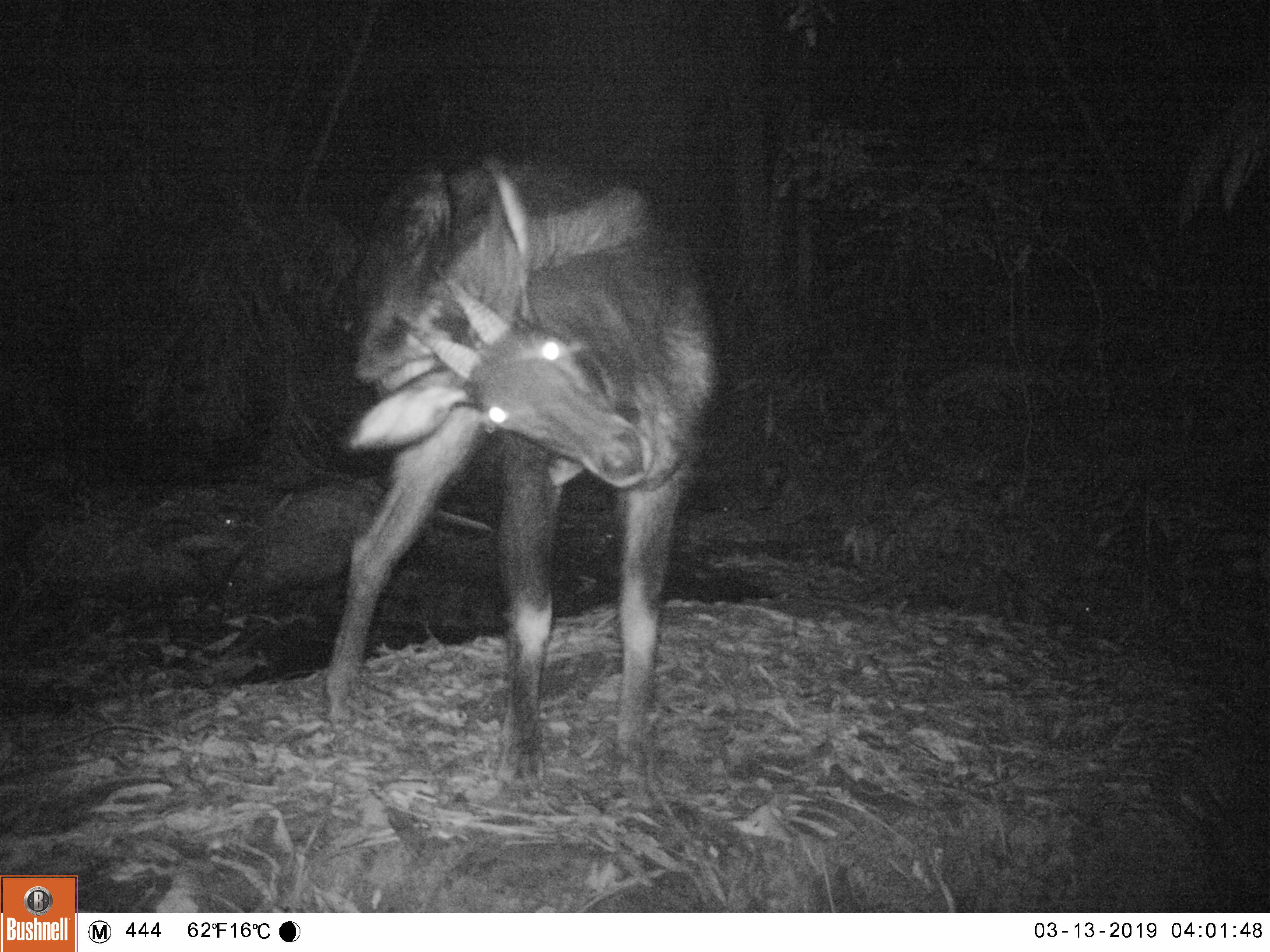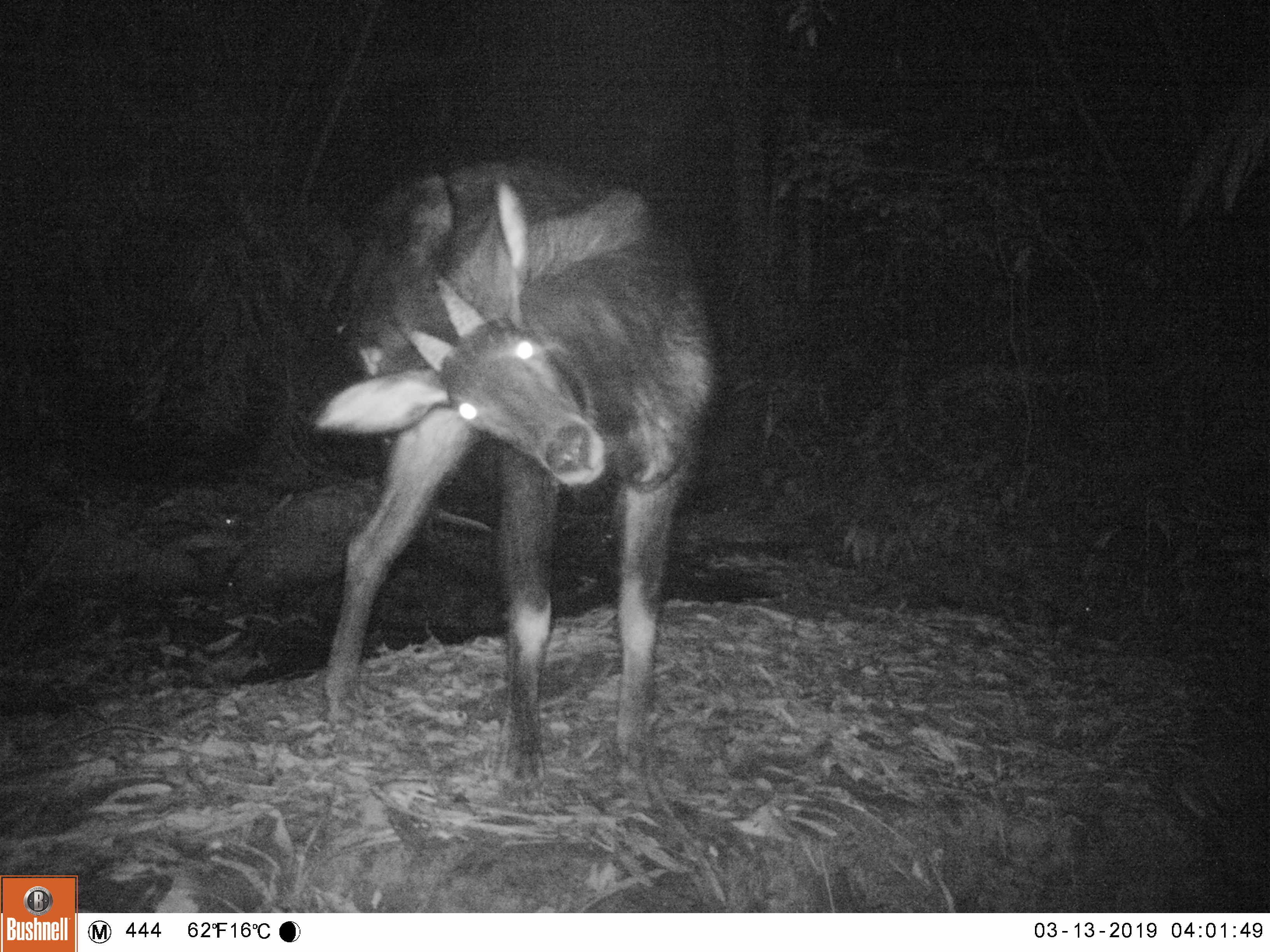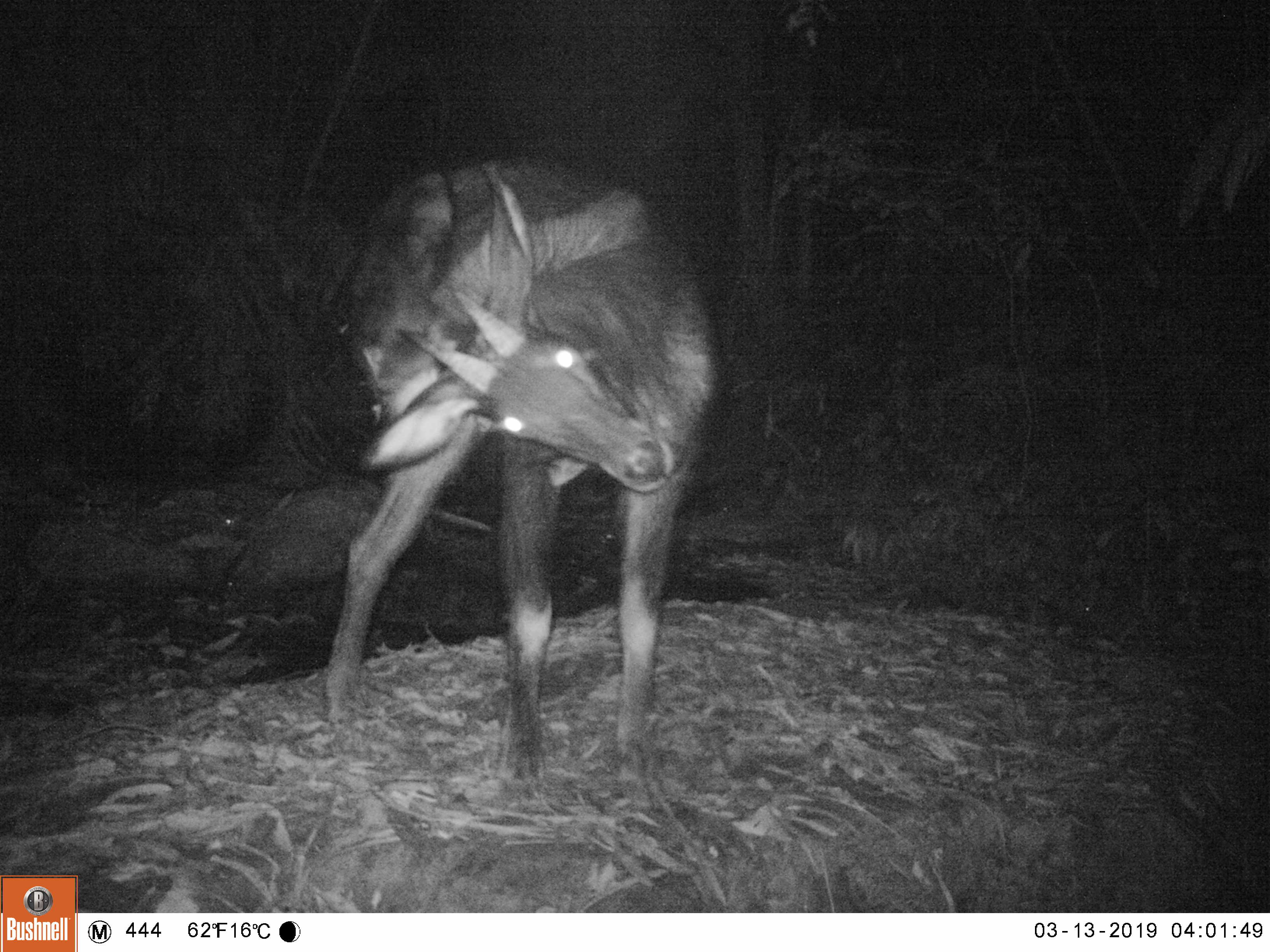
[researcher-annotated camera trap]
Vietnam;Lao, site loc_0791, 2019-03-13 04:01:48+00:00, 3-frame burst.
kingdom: Animalia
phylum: Chordata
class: Mammalia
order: Artiodactyla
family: Bovidae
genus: Capricornis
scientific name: Capricornis sumatraensis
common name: chinese serow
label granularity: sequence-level